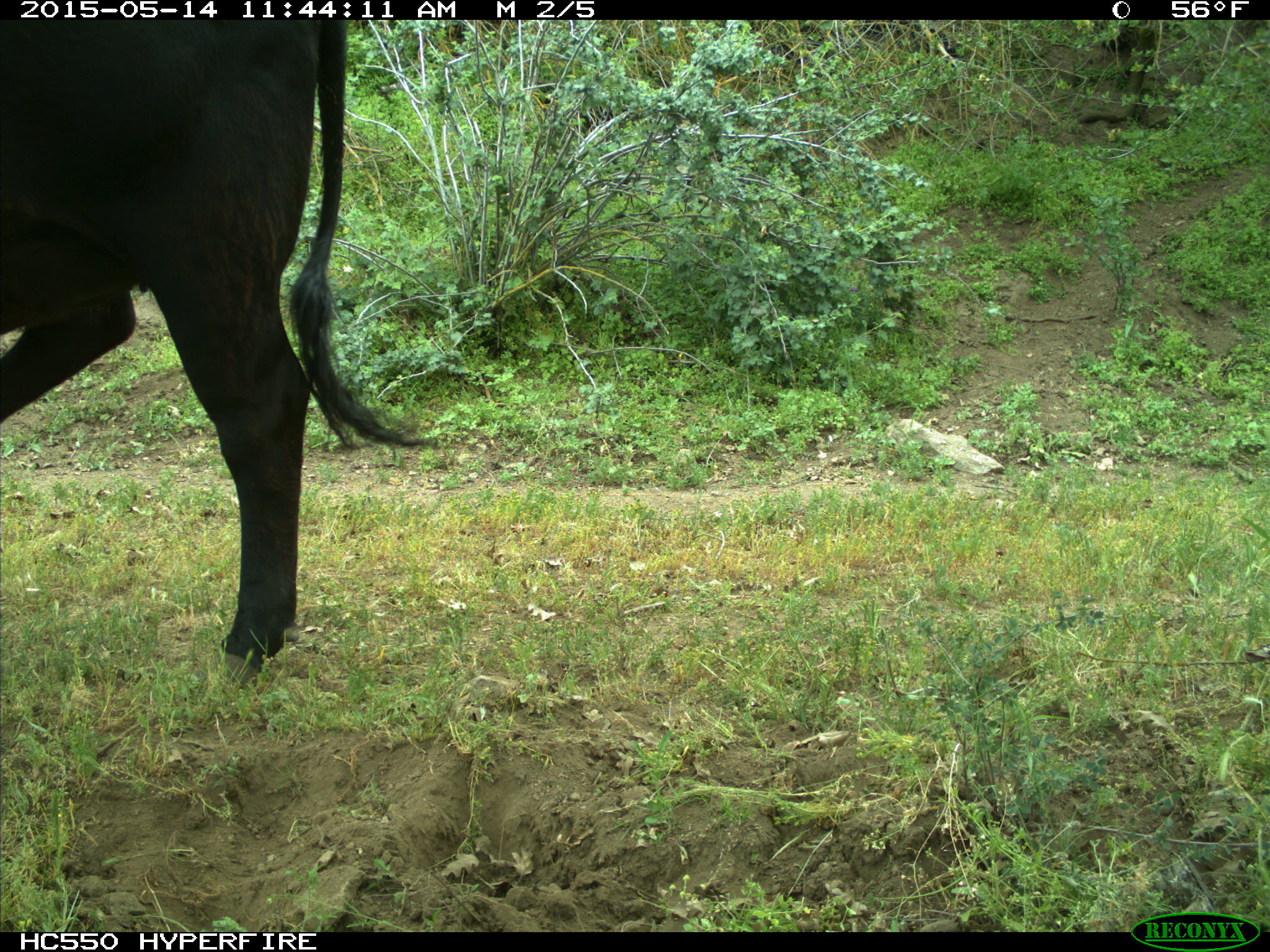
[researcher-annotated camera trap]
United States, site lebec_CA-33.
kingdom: Animalia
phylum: Chordata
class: Mammalia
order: Artiodactyla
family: Bovidae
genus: Bos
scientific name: Bos taurus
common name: domestic cow